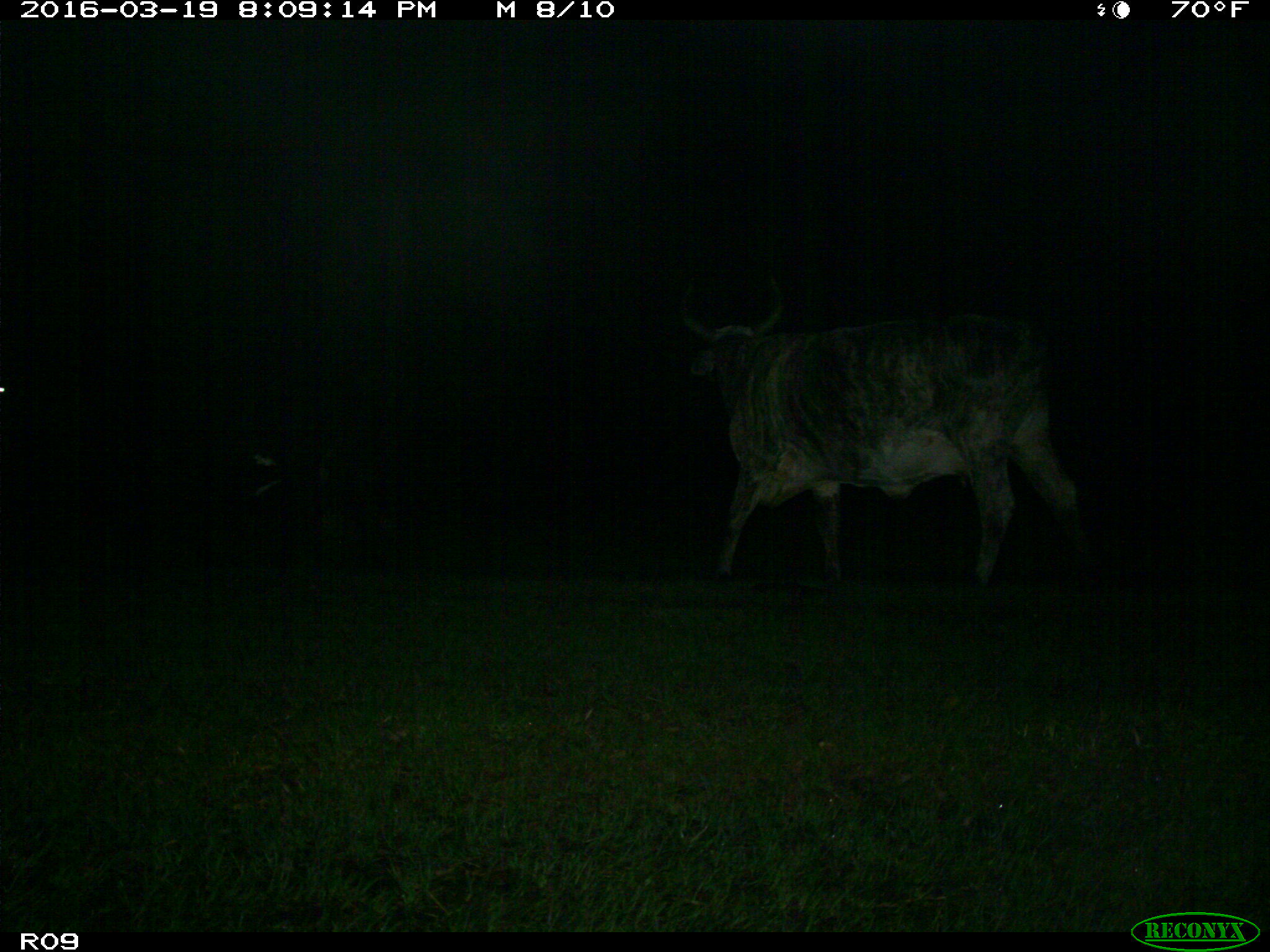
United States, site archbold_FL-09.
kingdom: Animalia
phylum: Chordata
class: Mammalia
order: Artiodactyla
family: Bovidae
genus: Bos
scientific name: Bos taurus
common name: domestic cow